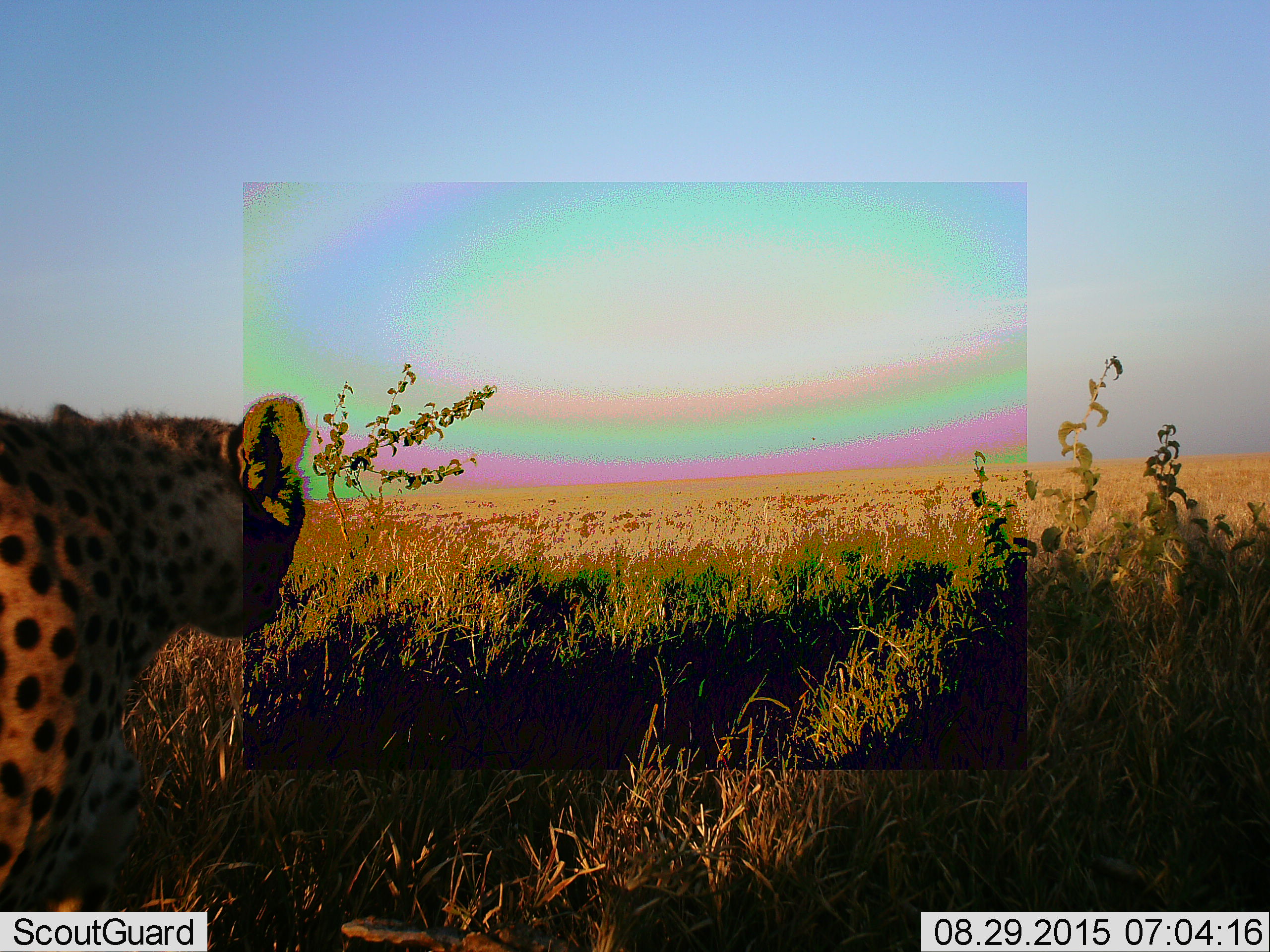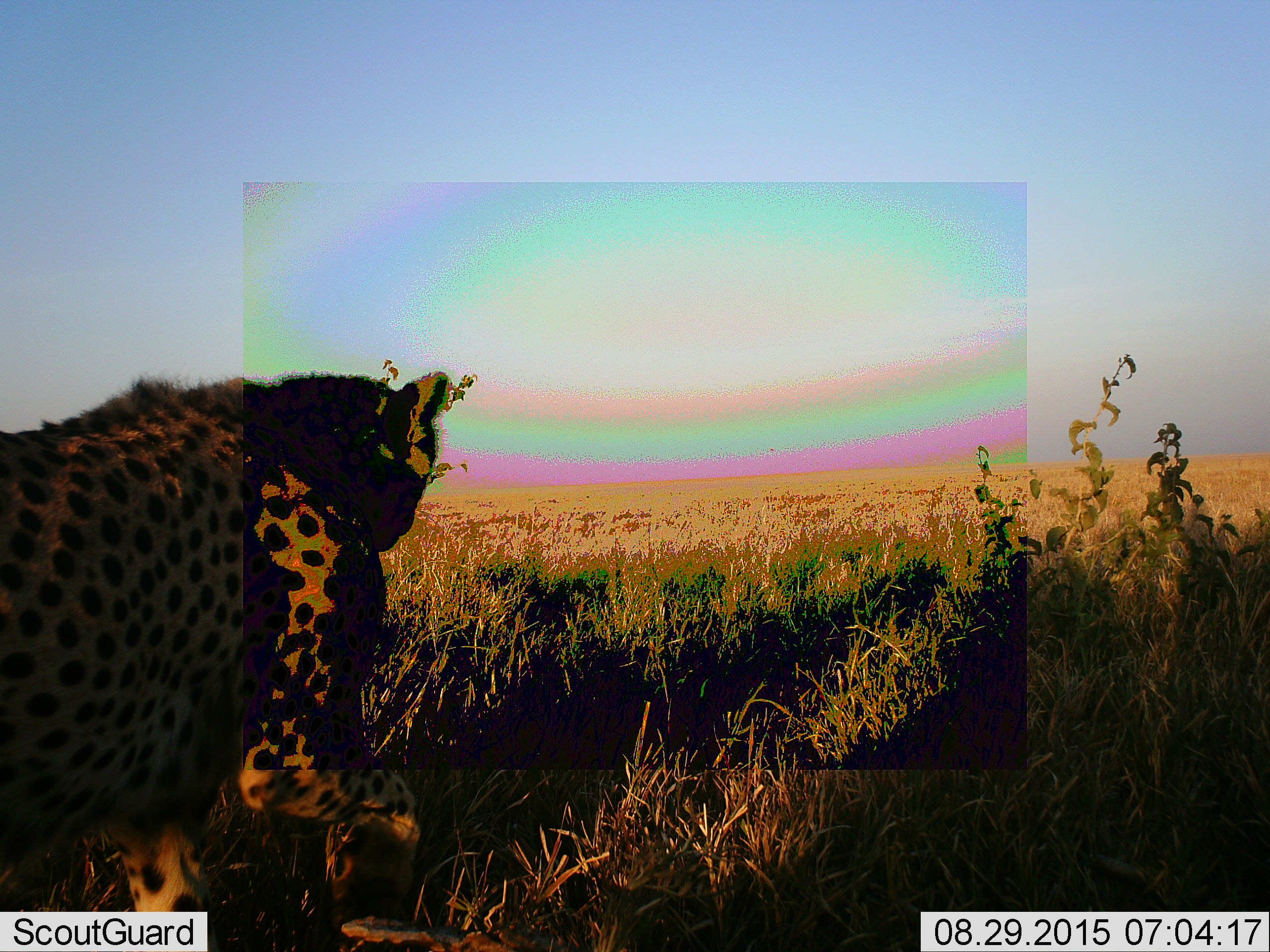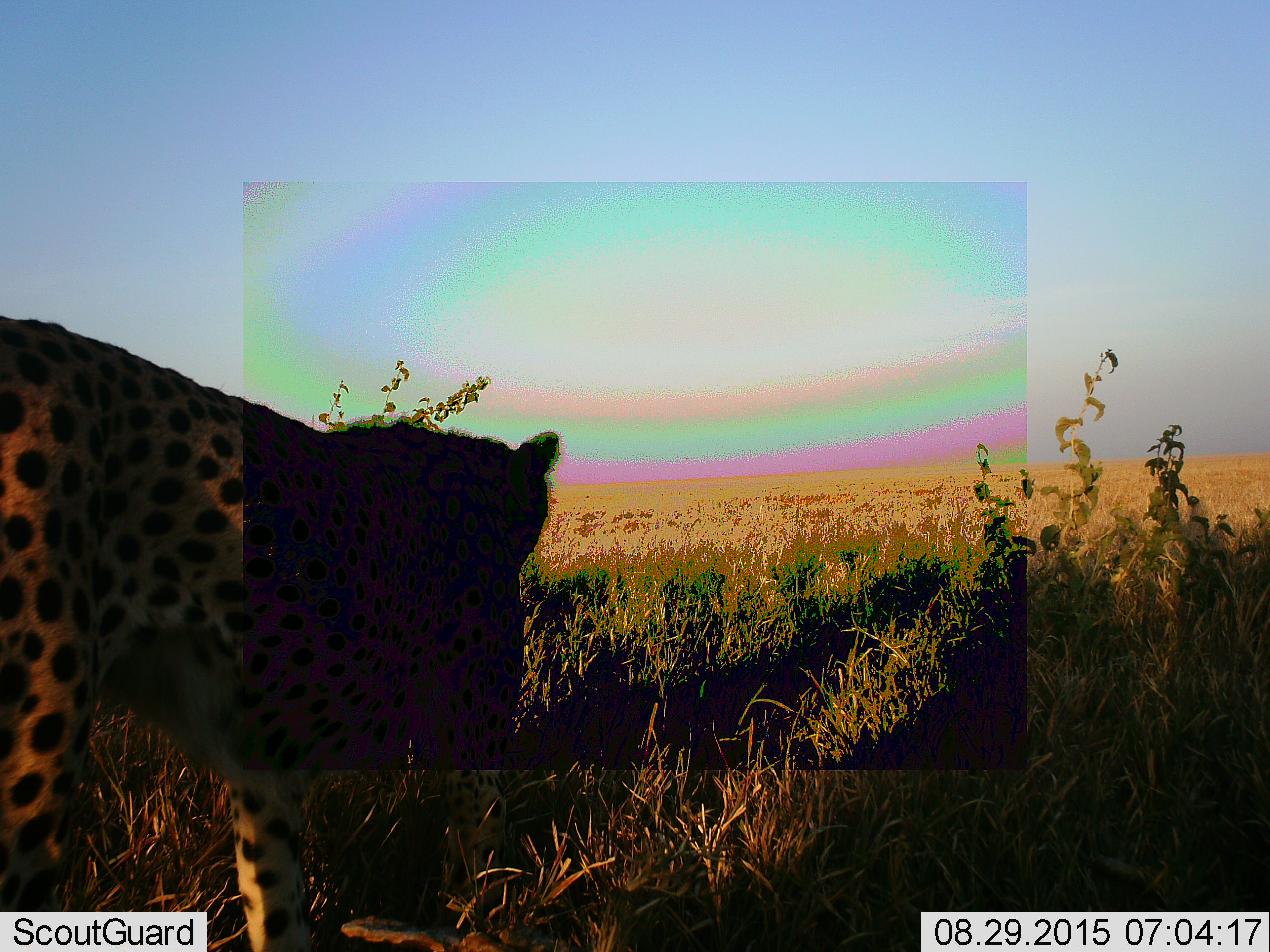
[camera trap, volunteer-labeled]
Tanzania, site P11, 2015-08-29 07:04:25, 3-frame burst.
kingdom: Animalia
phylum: Chordata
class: Mammalia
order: Carnivora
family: Felidae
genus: Acinonyx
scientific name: Acinonyx jubatus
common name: cheetah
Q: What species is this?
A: Cheetah (Acinonyx jubatus).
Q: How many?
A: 1.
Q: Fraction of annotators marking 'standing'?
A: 33%.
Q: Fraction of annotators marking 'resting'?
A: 0%.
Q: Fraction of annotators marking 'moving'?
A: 67%.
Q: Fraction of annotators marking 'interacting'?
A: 0%.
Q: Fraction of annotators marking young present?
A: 0%.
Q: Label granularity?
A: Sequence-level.